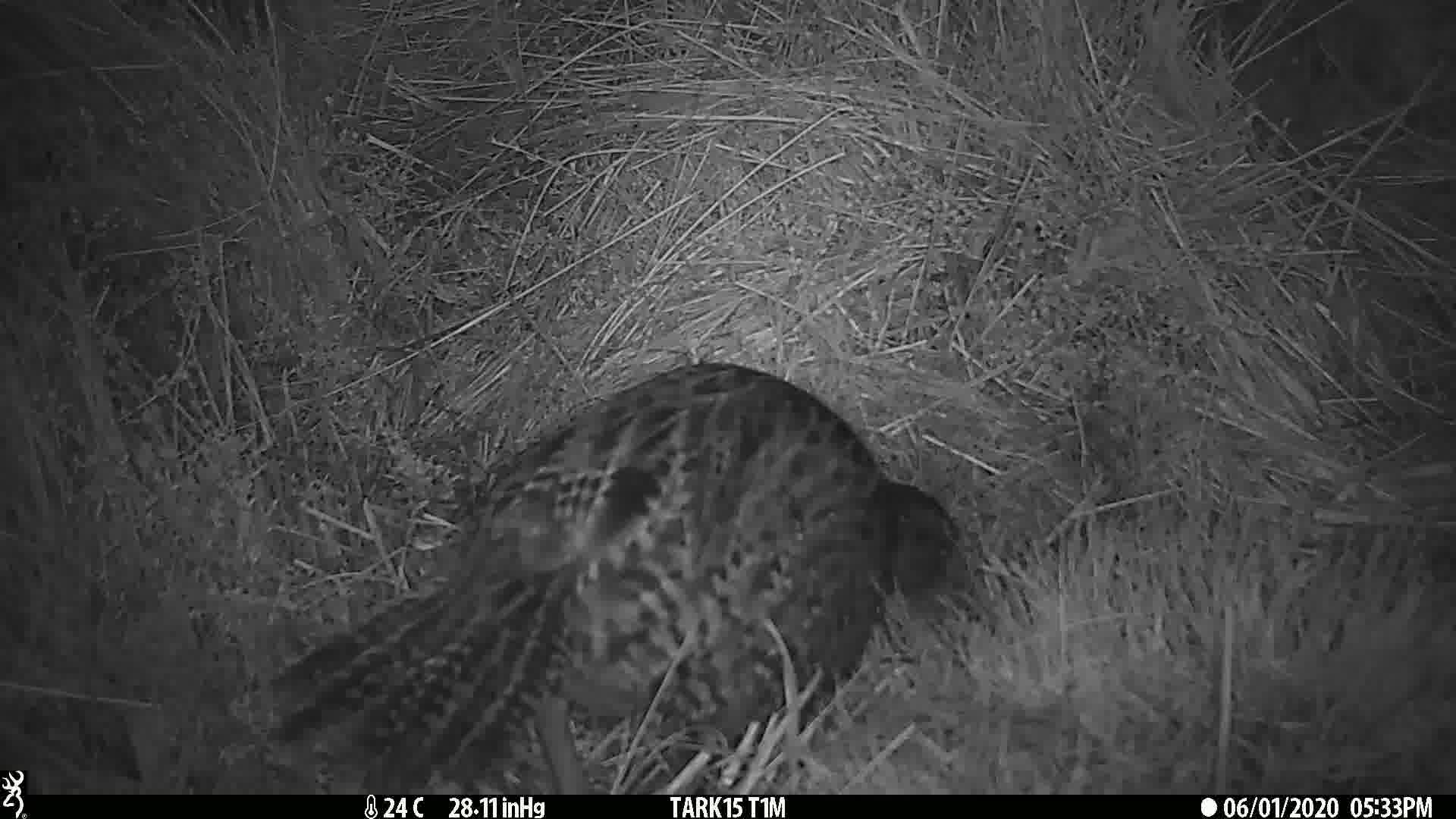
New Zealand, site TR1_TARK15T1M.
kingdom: Animalia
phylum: Chordata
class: Aves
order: Gruiformes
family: Rallidae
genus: Gallirallus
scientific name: Gallirallus australis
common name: weka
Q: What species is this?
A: Weka (Gallirallus australis).